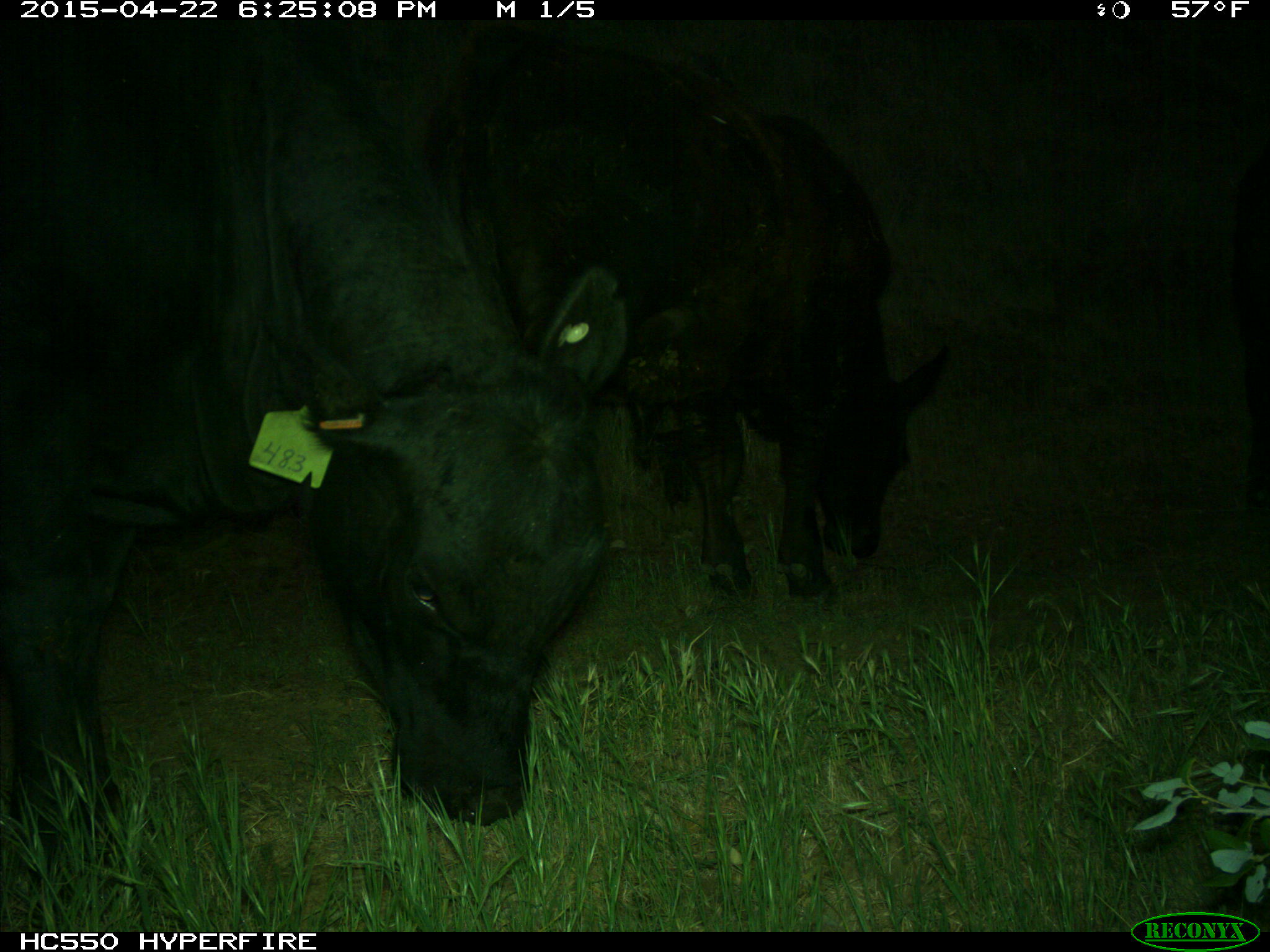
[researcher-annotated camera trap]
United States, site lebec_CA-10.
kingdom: Animalia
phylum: Chordata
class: Mammalia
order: Artiodactyla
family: Bovidae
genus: Bos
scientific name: Bos taurus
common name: domestic cow